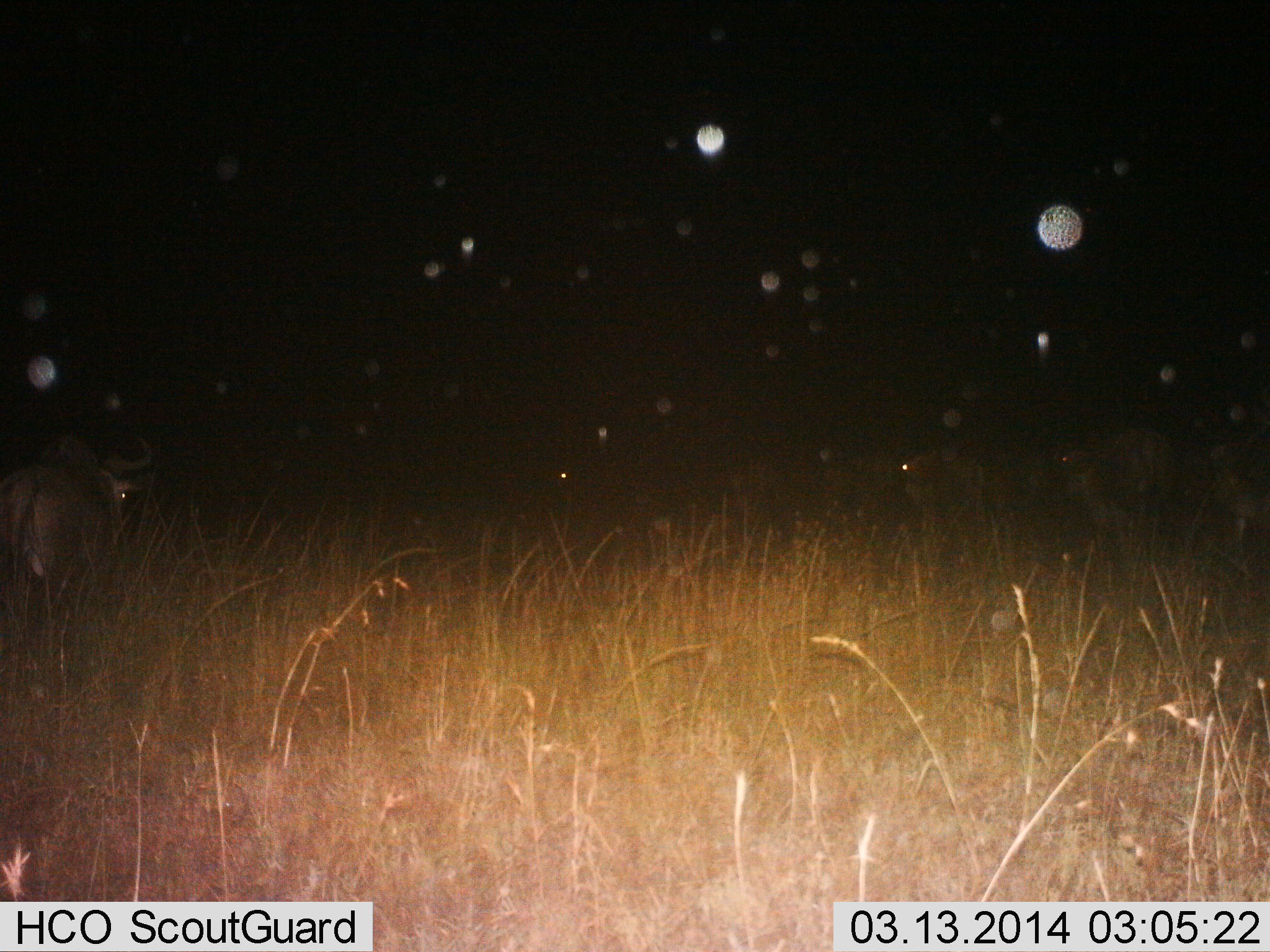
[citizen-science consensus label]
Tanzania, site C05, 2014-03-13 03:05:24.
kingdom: Animalia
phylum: Chordata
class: Mammalia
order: Artiodactyla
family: Bovidae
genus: Connochaetes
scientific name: Connochaetes taurinus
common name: blue wildebeest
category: wildebeest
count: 3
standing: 90%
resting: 0%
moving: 10%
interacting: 0%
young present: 0%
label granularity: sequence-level